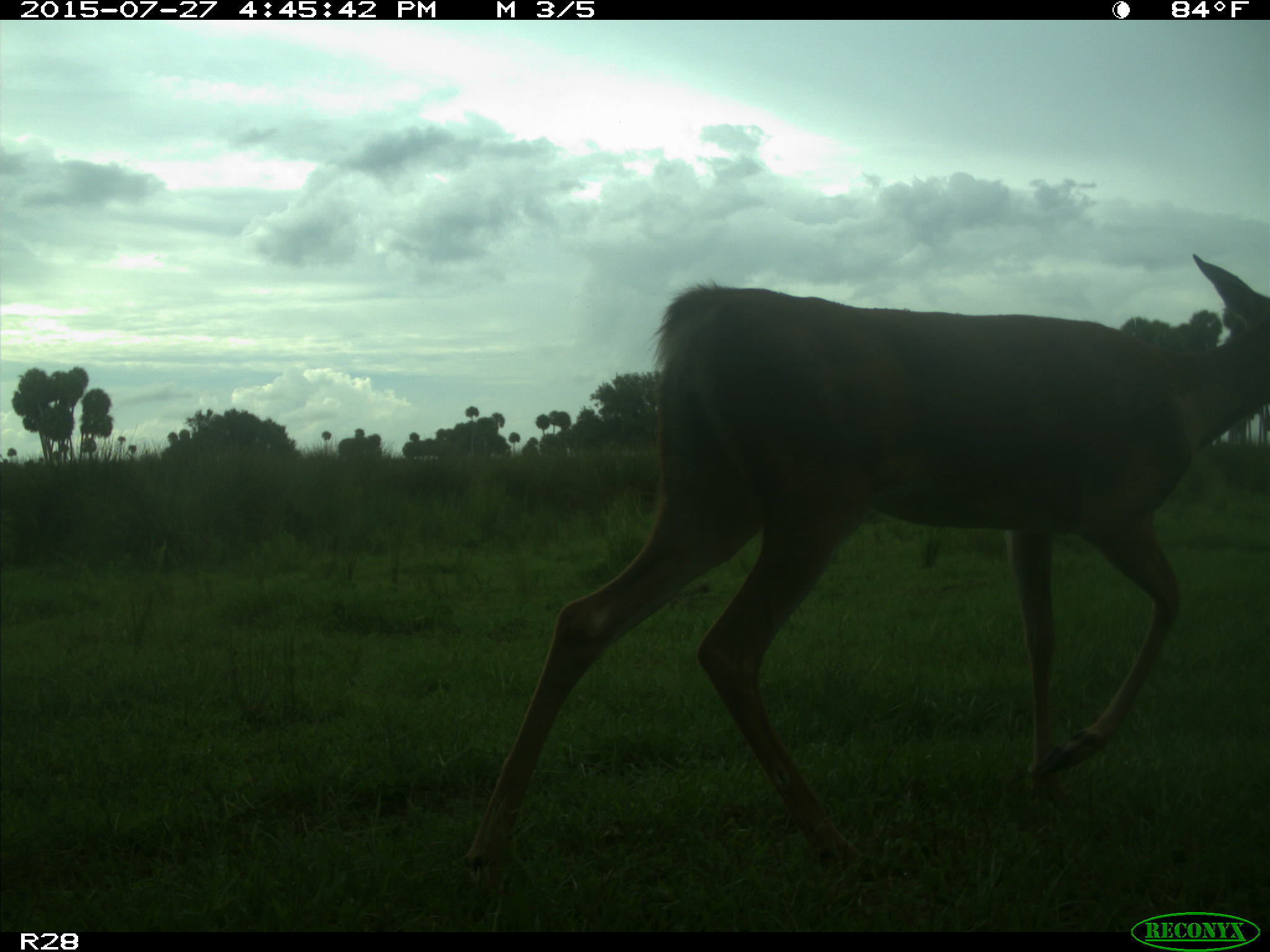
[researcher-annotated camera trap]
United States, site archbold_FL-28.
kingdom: Animalia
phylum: Chordata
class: Mammalia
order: Artiodactyla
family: Cervidae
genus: Odocoileus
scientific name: Odocoileus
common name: deer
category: unidentified deer